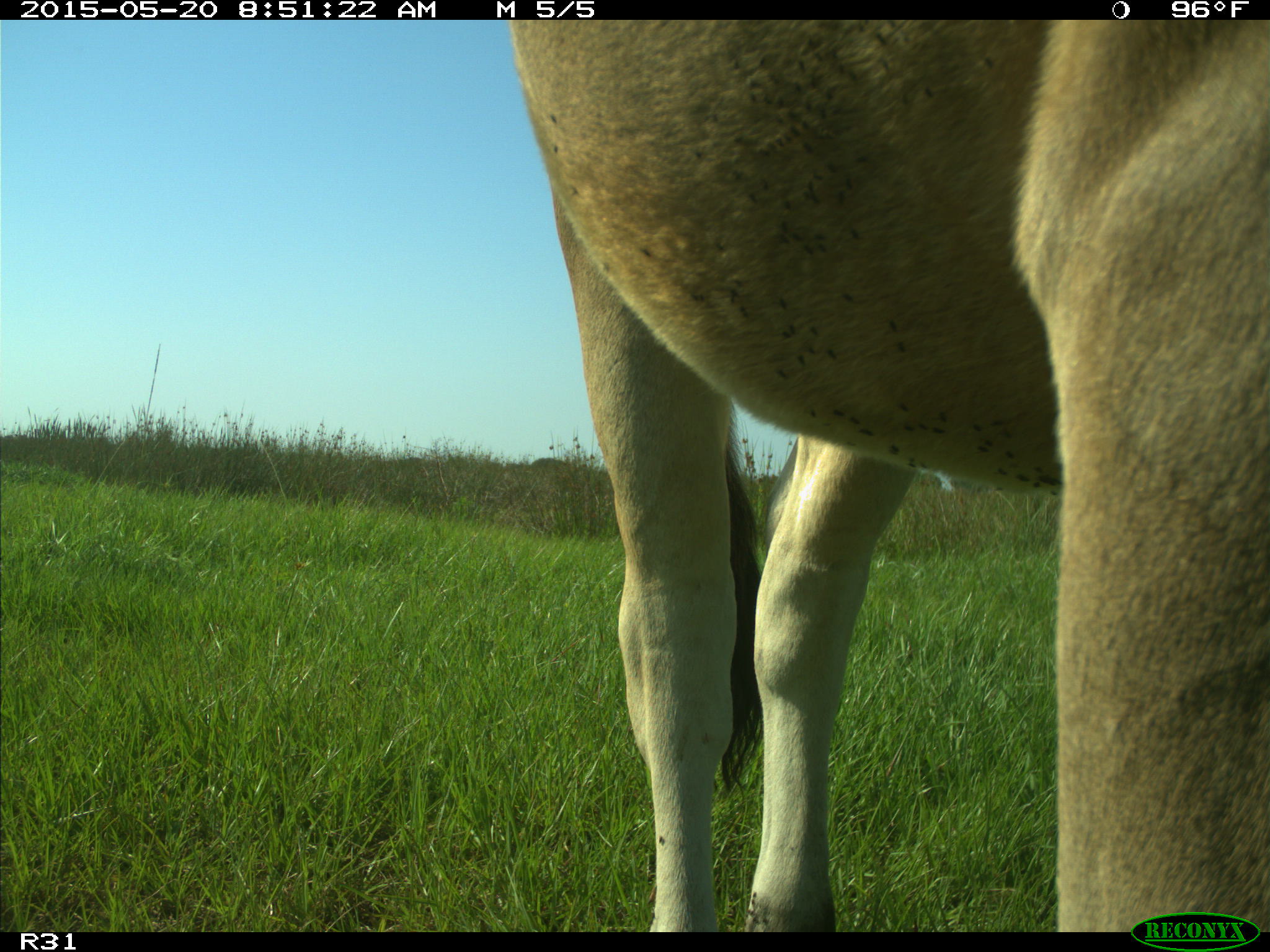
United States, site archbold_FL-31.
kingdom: Animalia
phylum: Chordata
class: Mammalia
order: Artiodactyla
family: Bovidae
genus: Bos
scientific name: Bos taurus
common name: domestic cow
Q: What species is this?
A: Bos taurus (domestic cow).